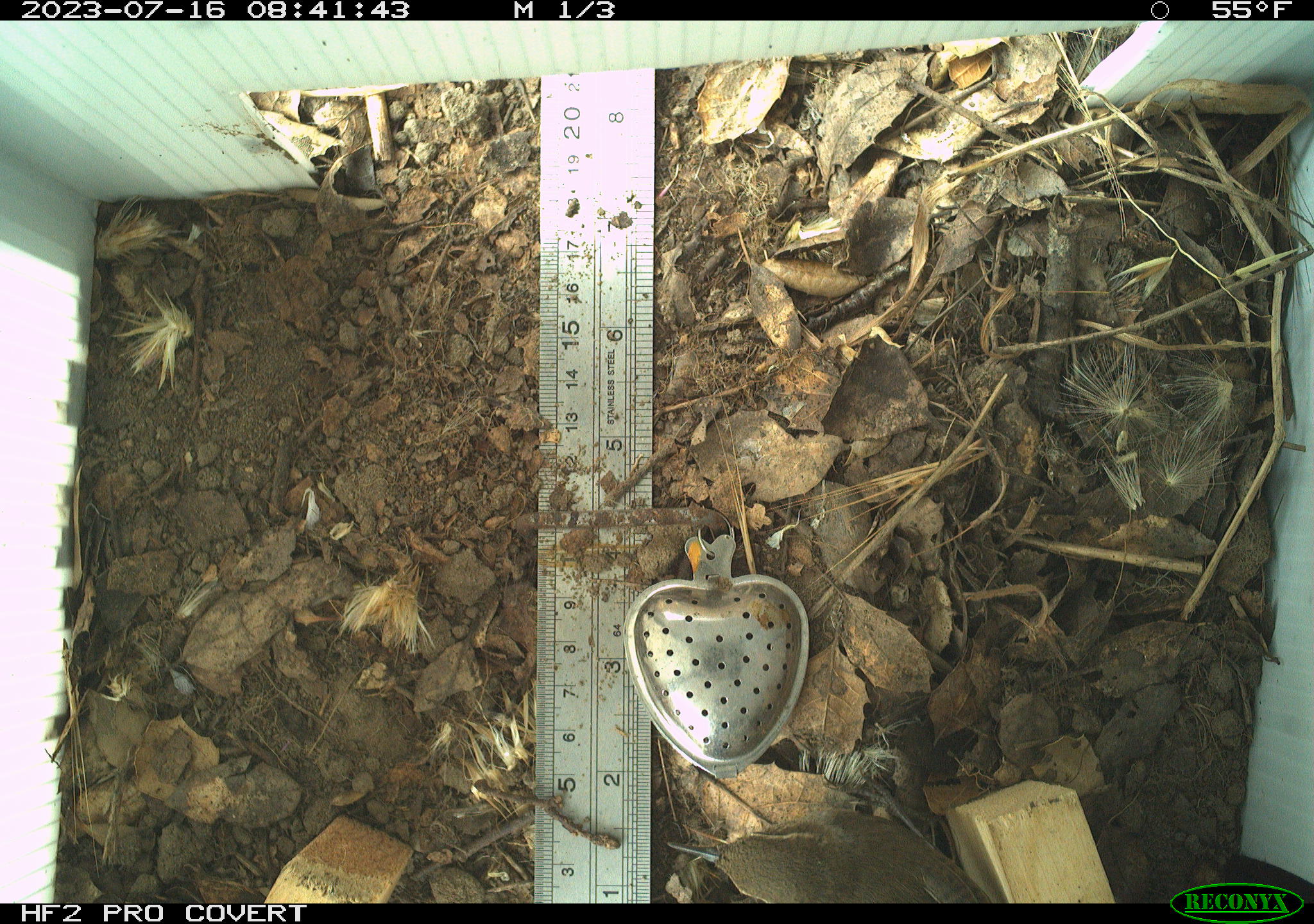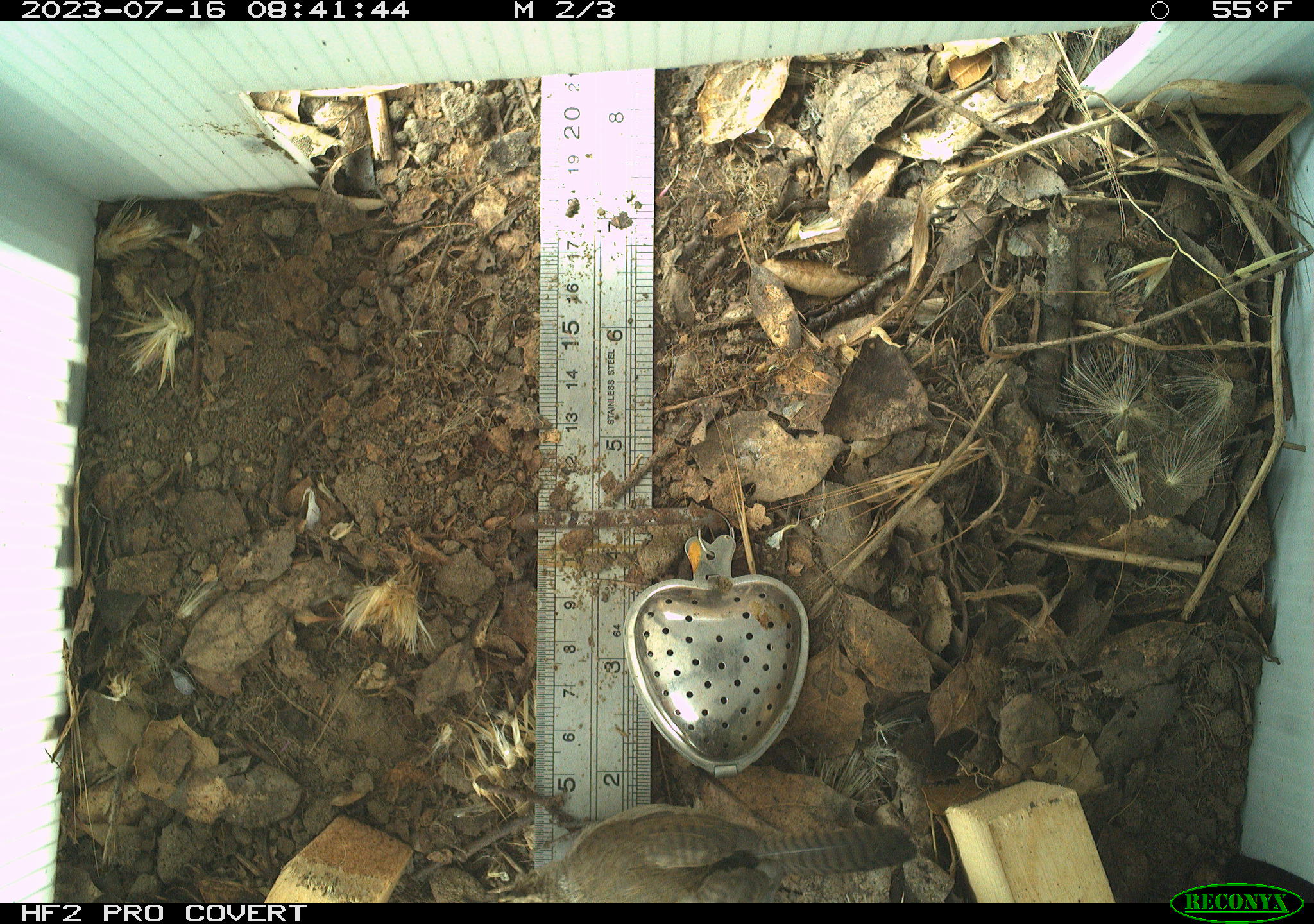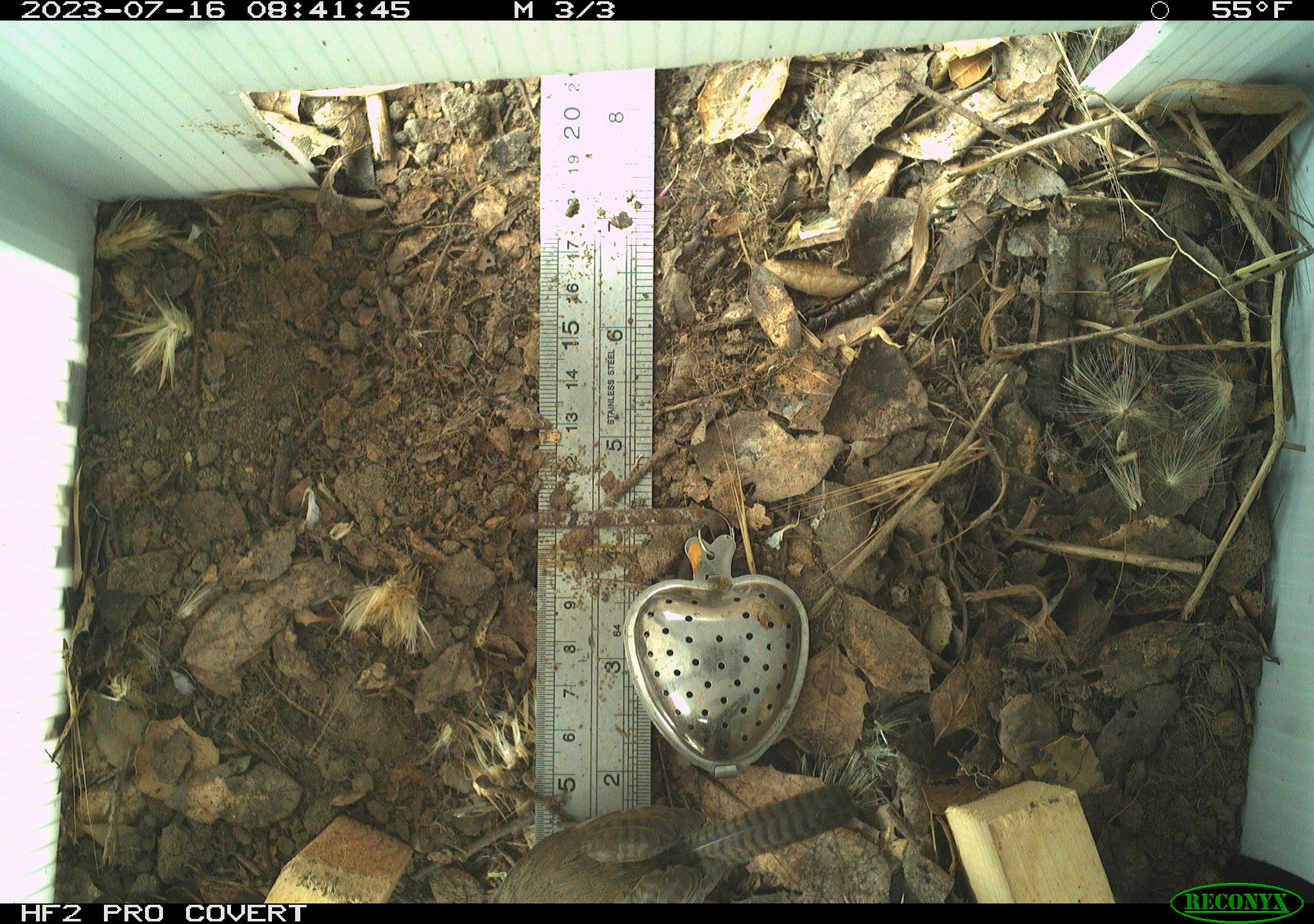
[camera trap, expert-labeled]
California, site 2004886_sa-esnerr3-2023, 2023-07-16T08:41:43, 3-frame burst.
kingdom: Animalia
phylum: Chordata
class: Aves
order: Passeriformes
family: Troglodytidae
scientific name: Troglodytidae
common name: wren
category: troglodytidae family